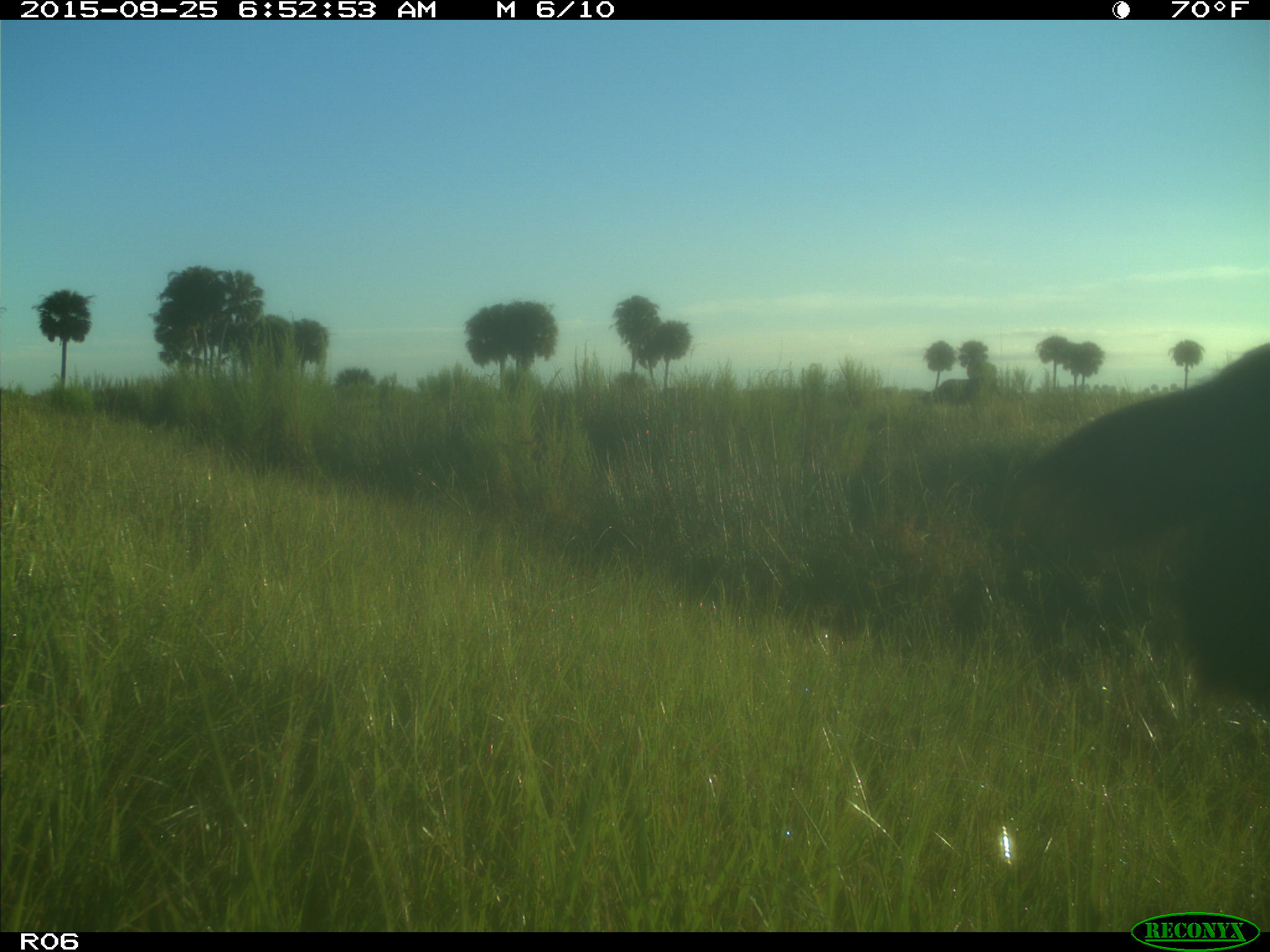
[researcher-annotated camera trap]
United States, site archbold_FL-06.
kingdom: Animalia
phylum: Chordata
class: Mammalia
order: Artiodactyla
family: Bovidae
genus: Bos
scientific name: Bos taurus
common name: domestic cow